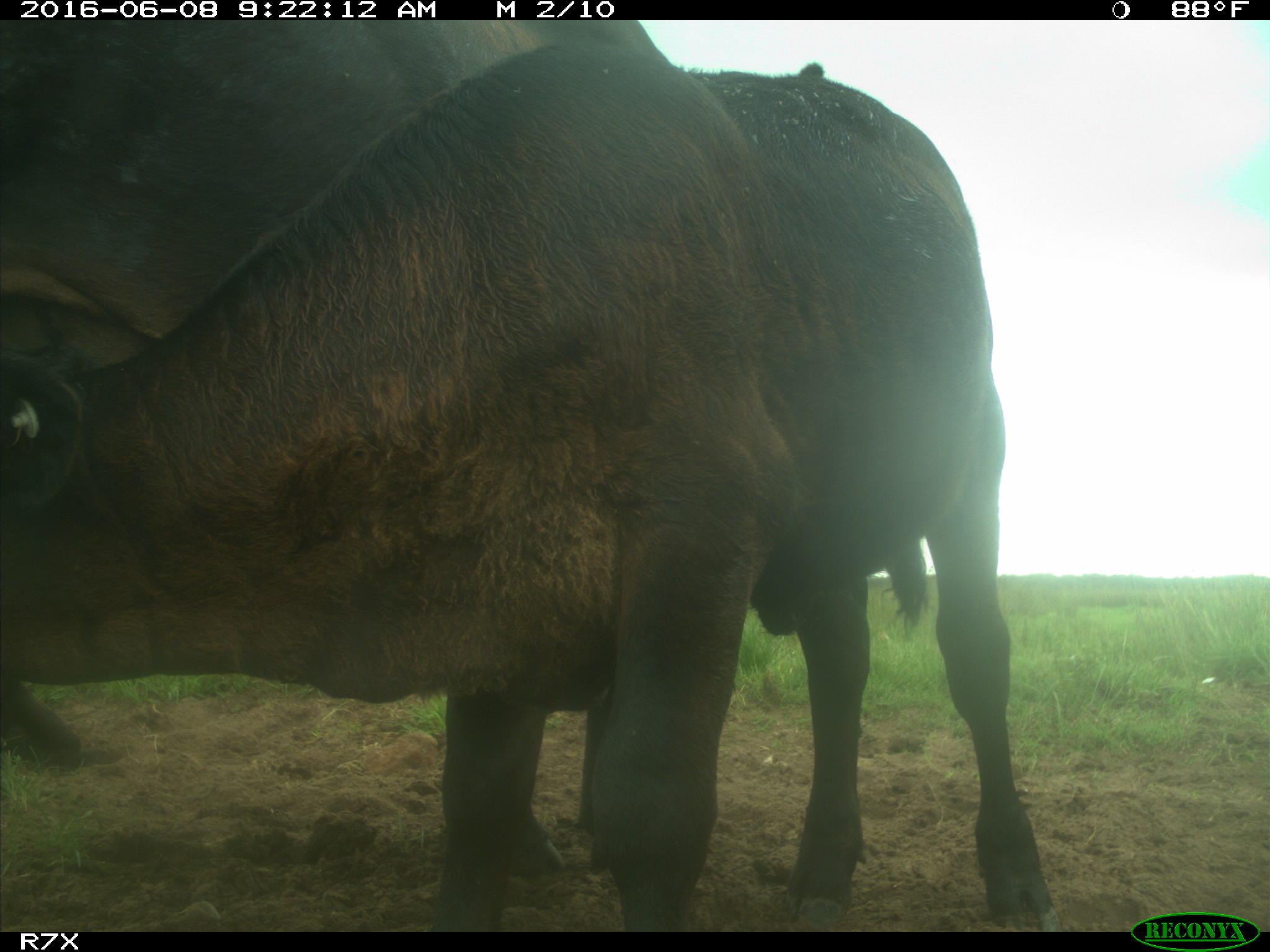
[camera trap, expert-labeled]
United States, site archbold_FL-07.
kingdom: Animalia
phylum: Chordata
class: Mammalia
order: Artiodactyla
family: Bovidae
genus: Bos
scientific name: Bos taurus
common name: domestic cow